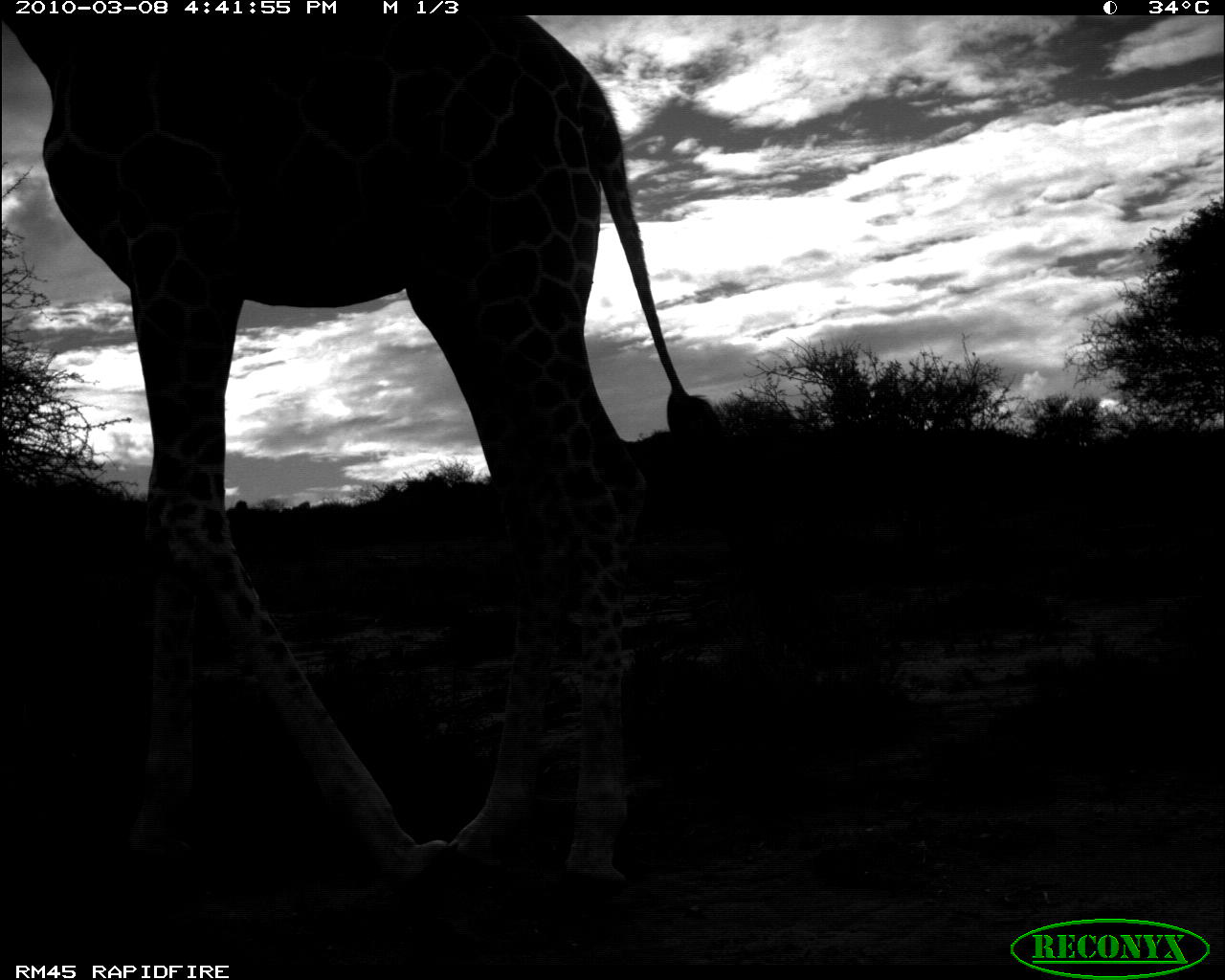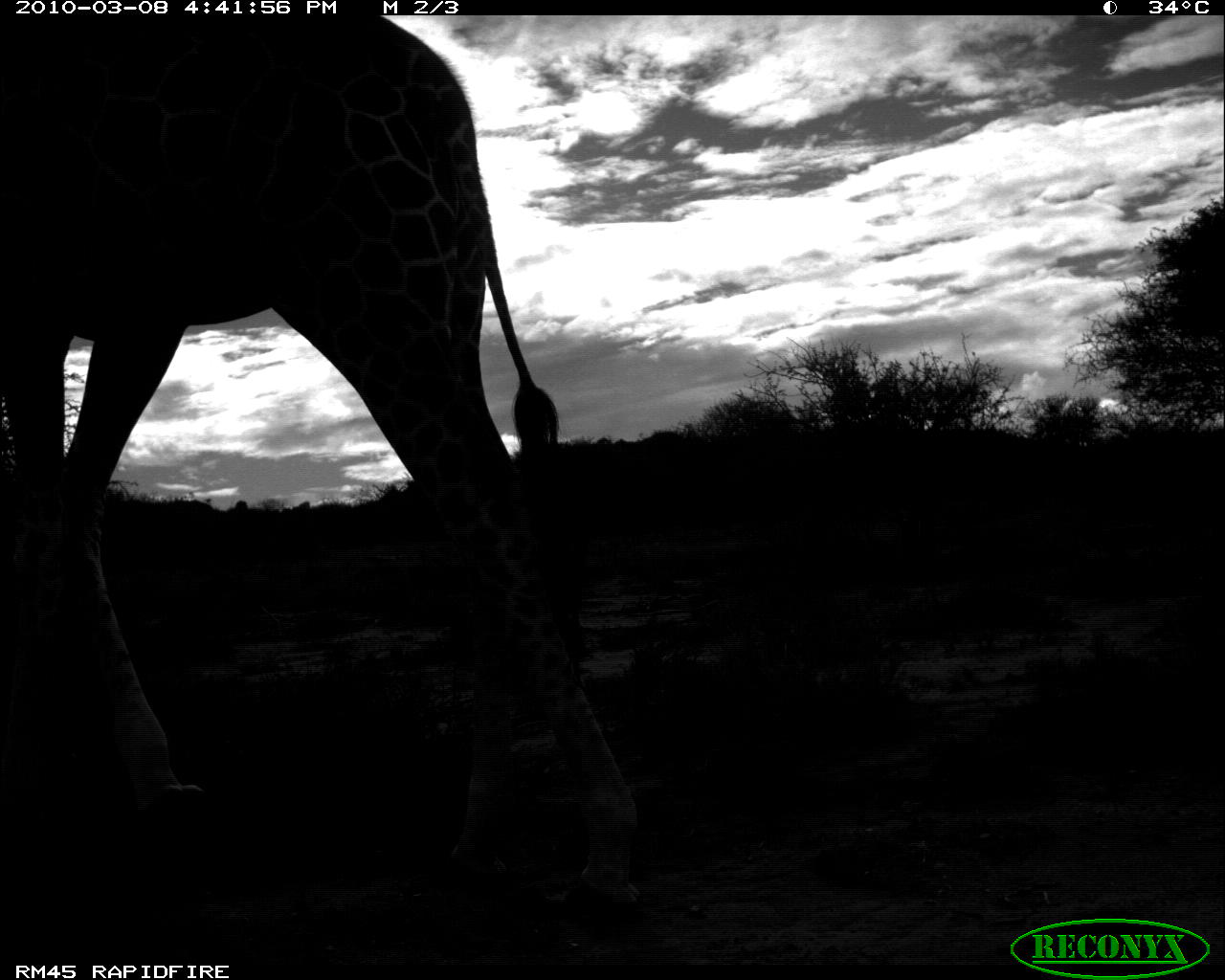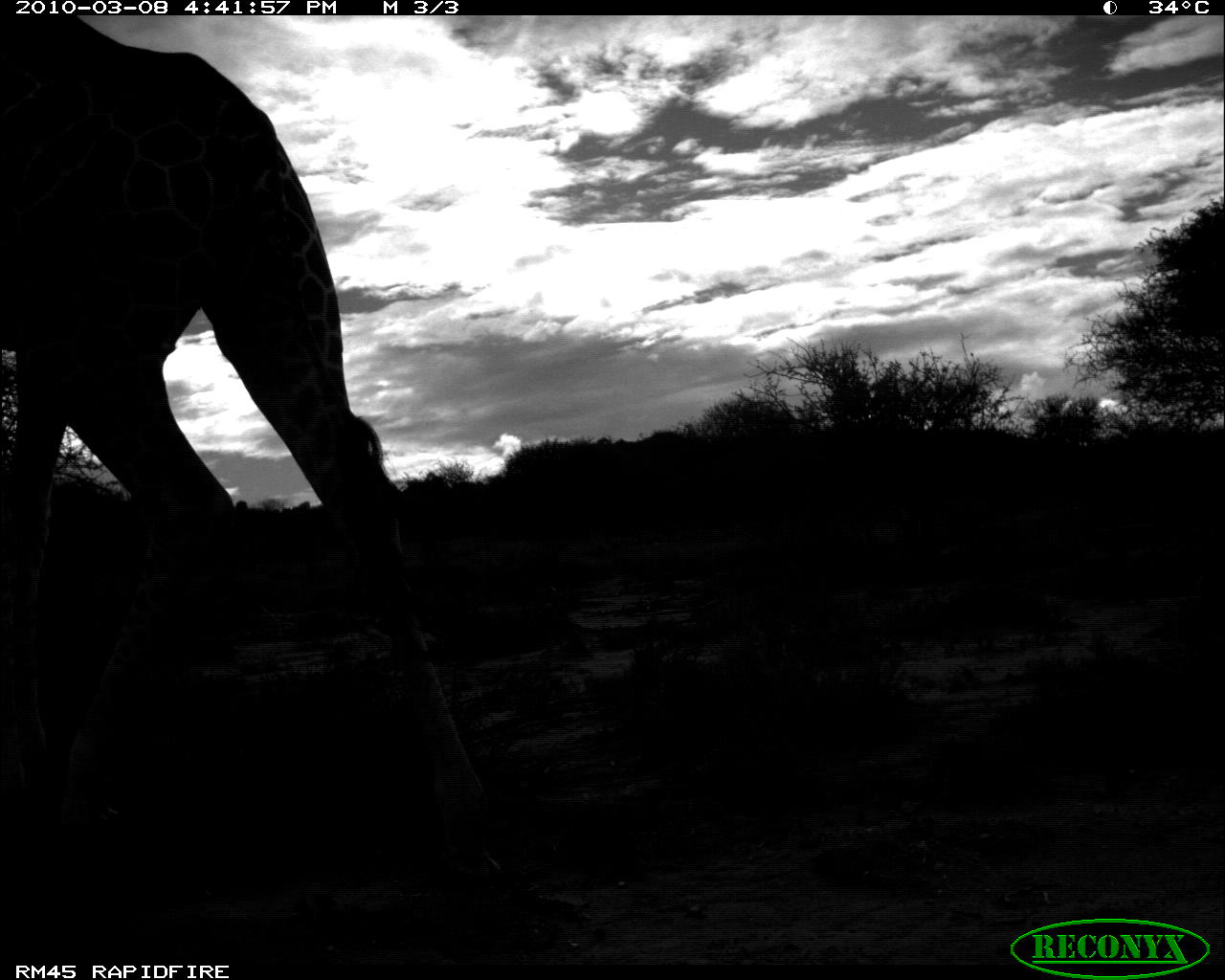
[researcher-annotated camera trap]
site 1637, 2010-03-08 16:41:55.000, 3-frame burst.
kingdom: Animalia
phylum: Chordata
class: Mammalia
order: Artiodactyla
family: Giraffidae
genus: Giraffa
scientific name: Giraffa camelopardalis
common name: giraffe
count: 1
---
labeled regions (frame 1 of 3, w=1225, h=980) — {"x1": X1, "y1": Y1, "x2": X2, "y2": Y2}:
giraffa camelopardalis: {"x1": 0, "y1": 11, "x2": 755, "y2": 905}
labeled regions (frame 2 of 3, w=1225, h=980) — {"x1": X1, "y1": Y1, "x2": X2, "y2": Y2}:
giraffa camelopardalis: {"x1": 0, "y1": 8, "x2": 647, "y2": 935}; {"x1": 229, "y1": 5, "x2": 294, "y2": 7}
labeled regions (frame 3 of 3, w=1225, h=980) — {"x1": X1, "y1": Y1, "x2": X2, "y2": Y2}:
giraffa camelopardalis: {"x1": 1, "y1": 12, "x2": 509, "y2": 893}